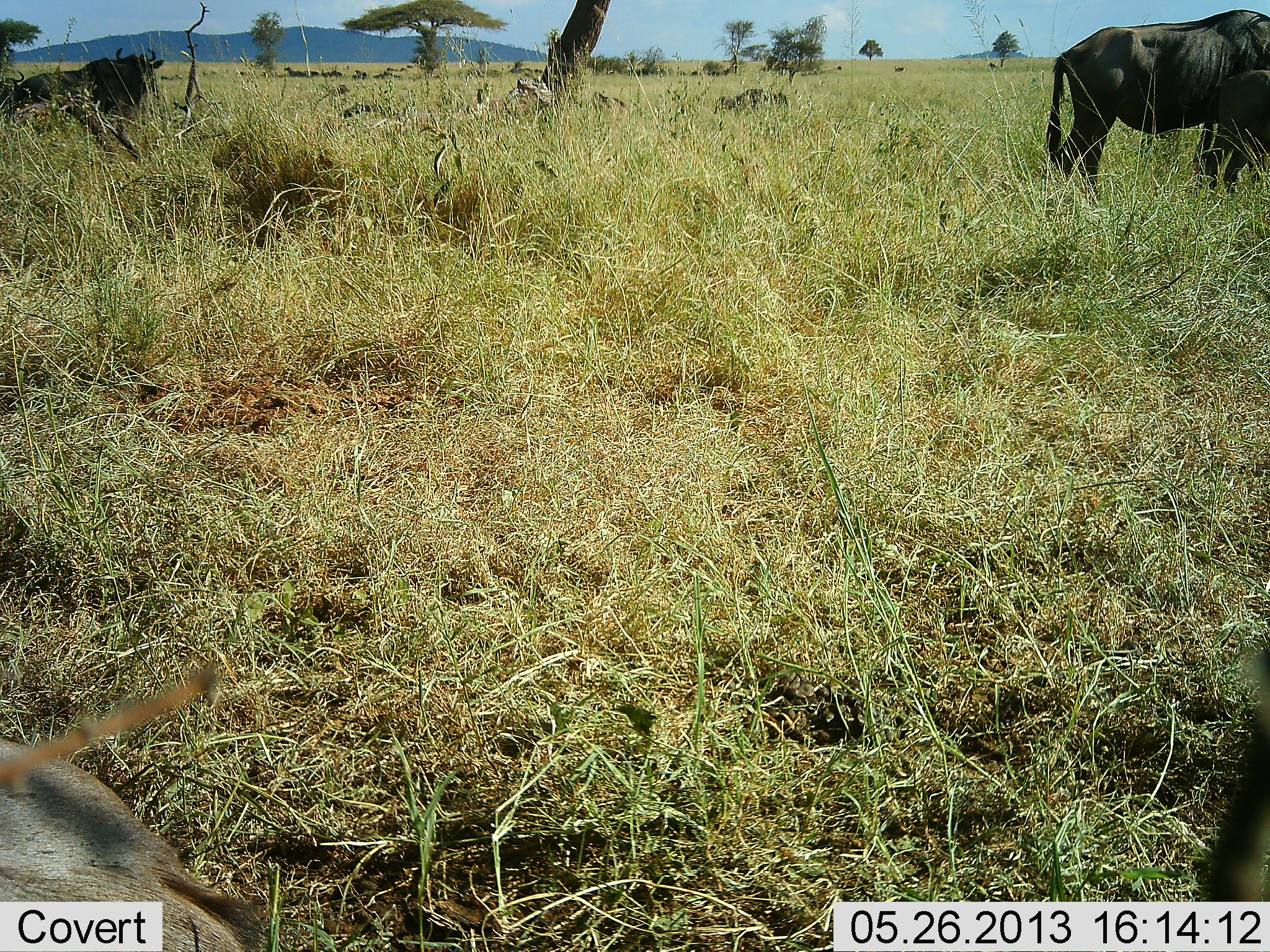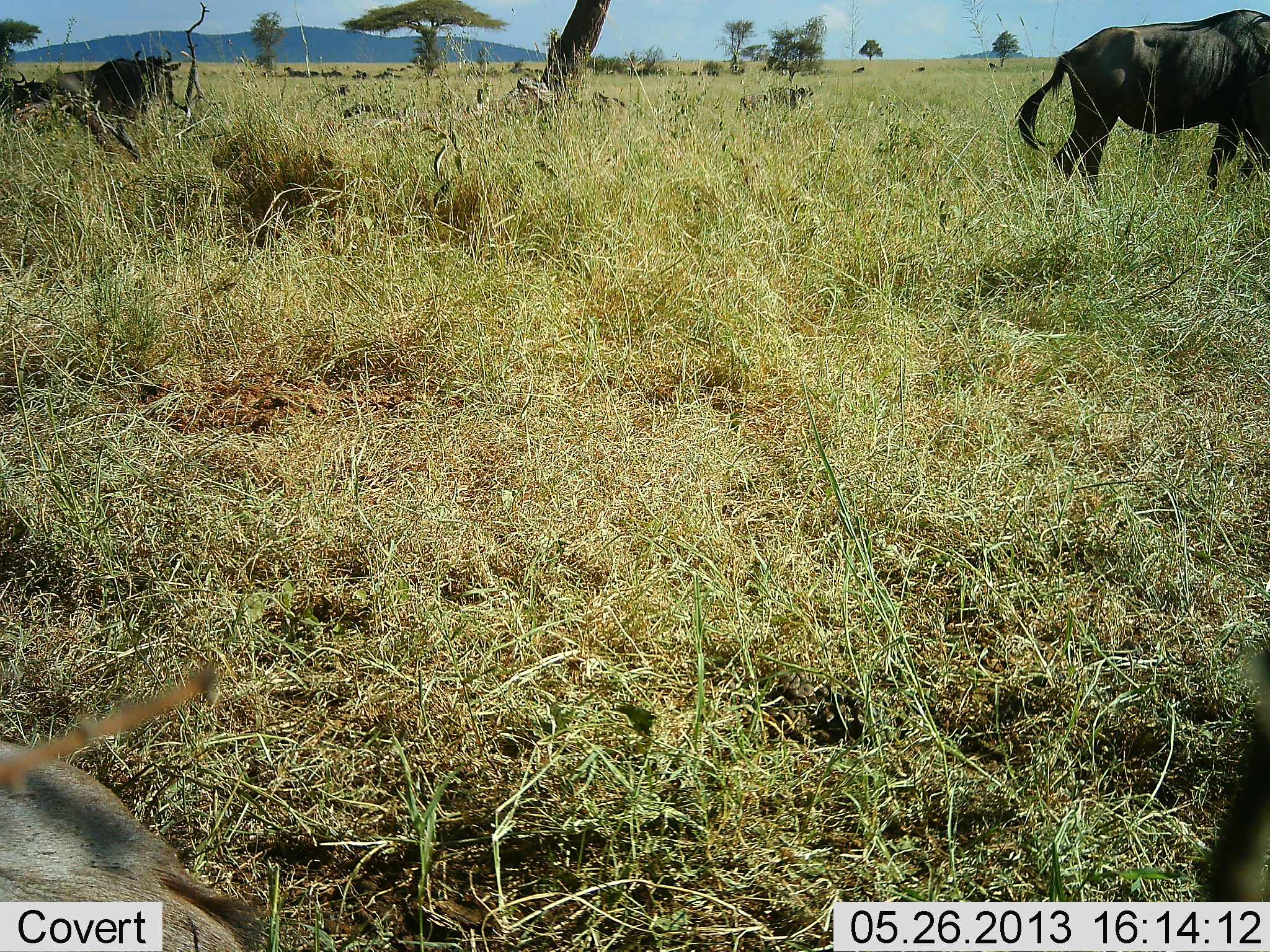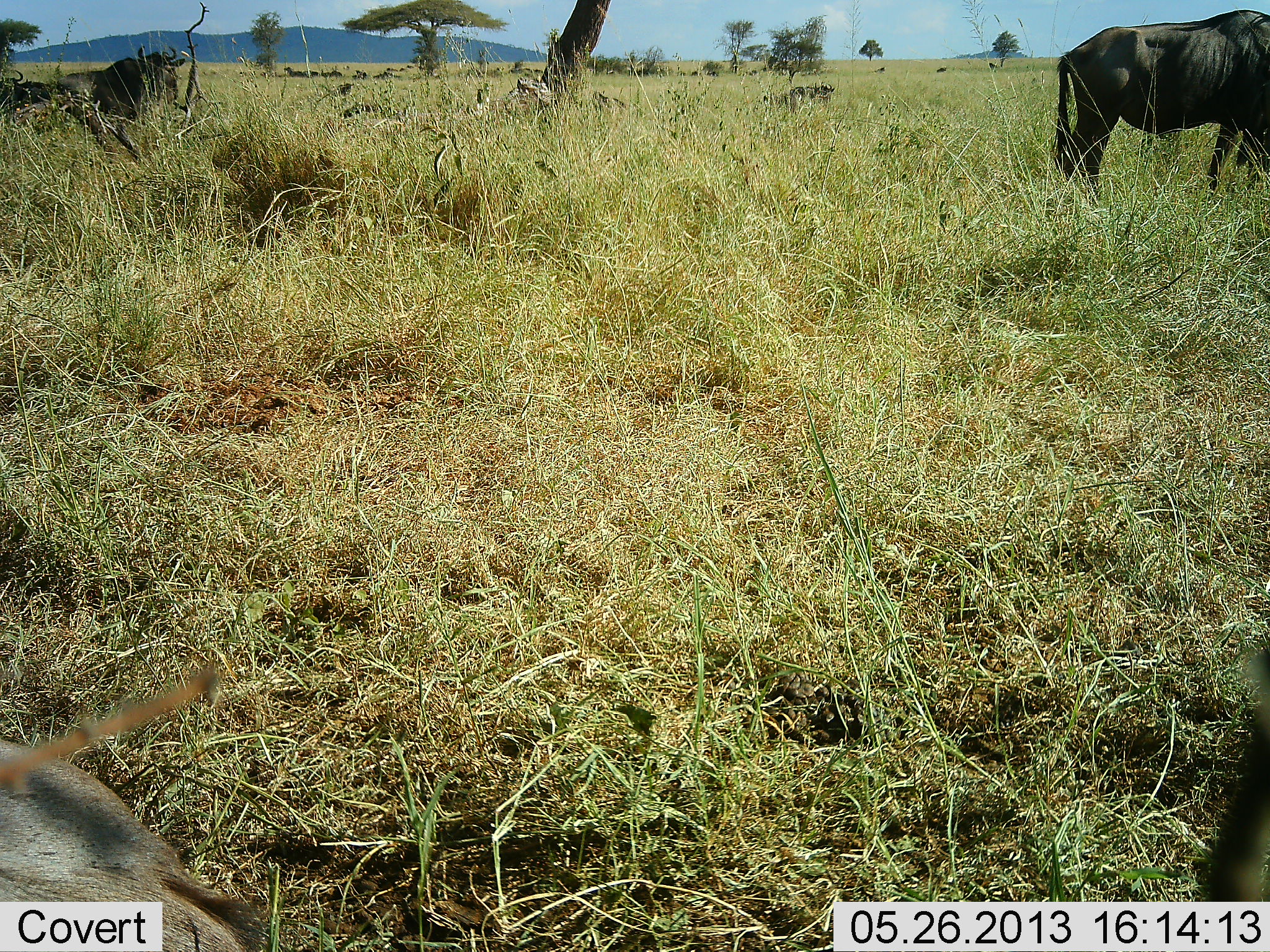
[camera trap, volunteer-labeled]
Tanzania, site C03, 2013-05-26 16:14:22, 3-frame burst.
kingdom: Animalia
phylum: Chordata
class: Mammalia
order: Artiodactyla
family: Bovidae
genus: Connochaetes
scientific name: Connochaetes taurinus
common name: blue wildebeest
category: wildebeest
Wildebeest (blue wildebeest) (Connochaetes taurinus), count 6. Behavior (volunteer vote fractions): standing 60%, resting 30%, moving 70%, interacting 5%. Young present (vote fraction): 5%. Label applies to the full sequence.